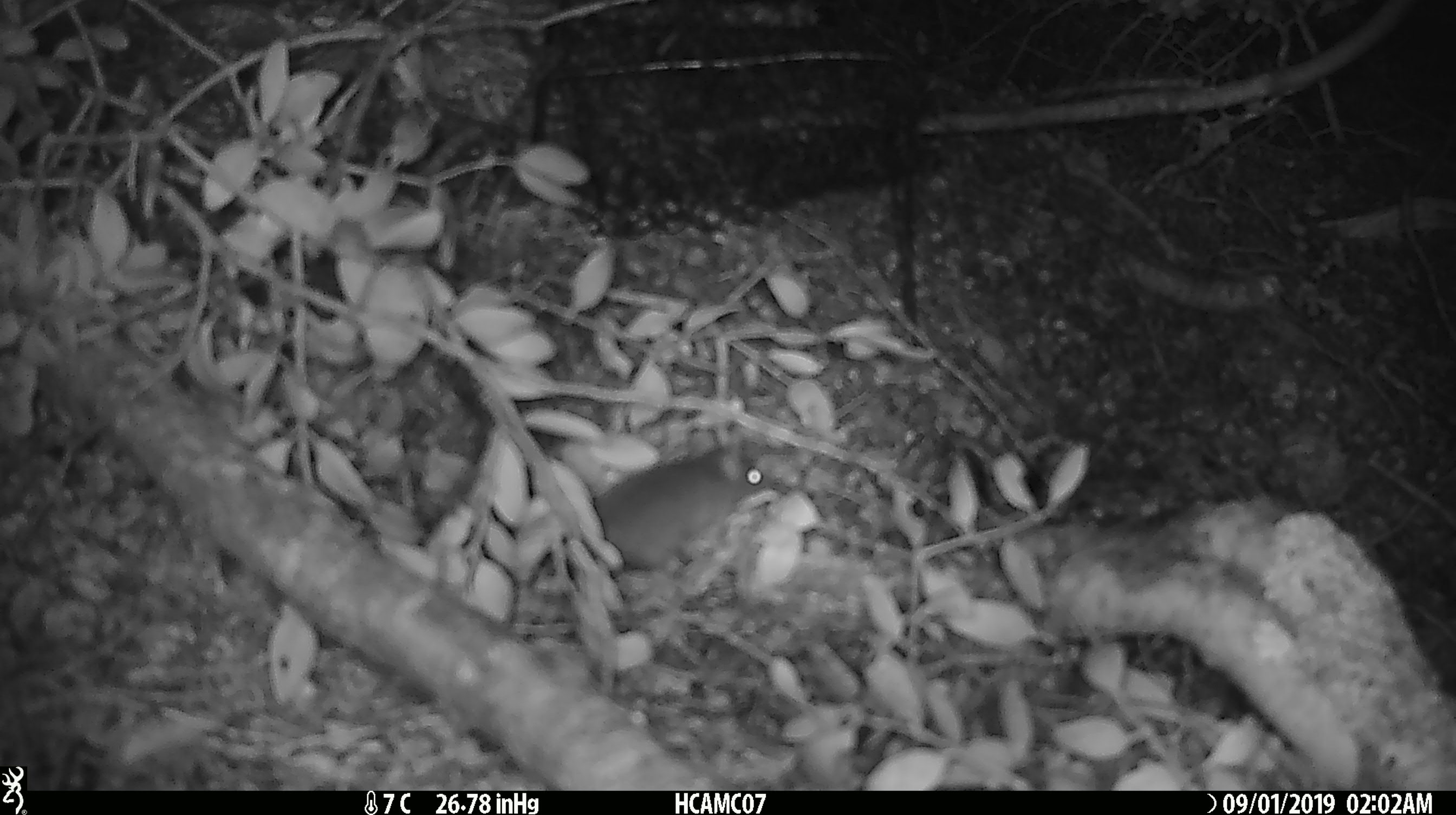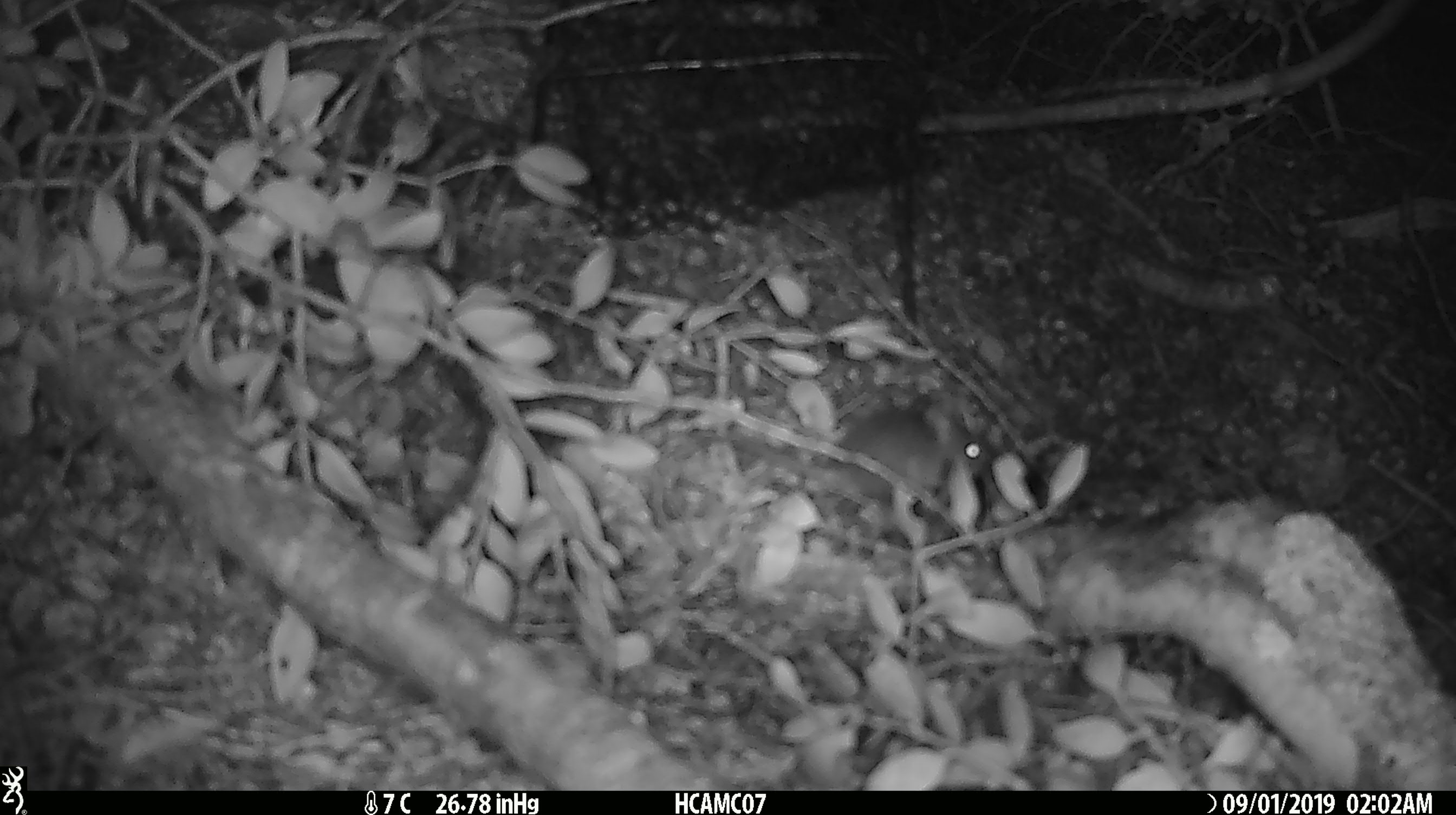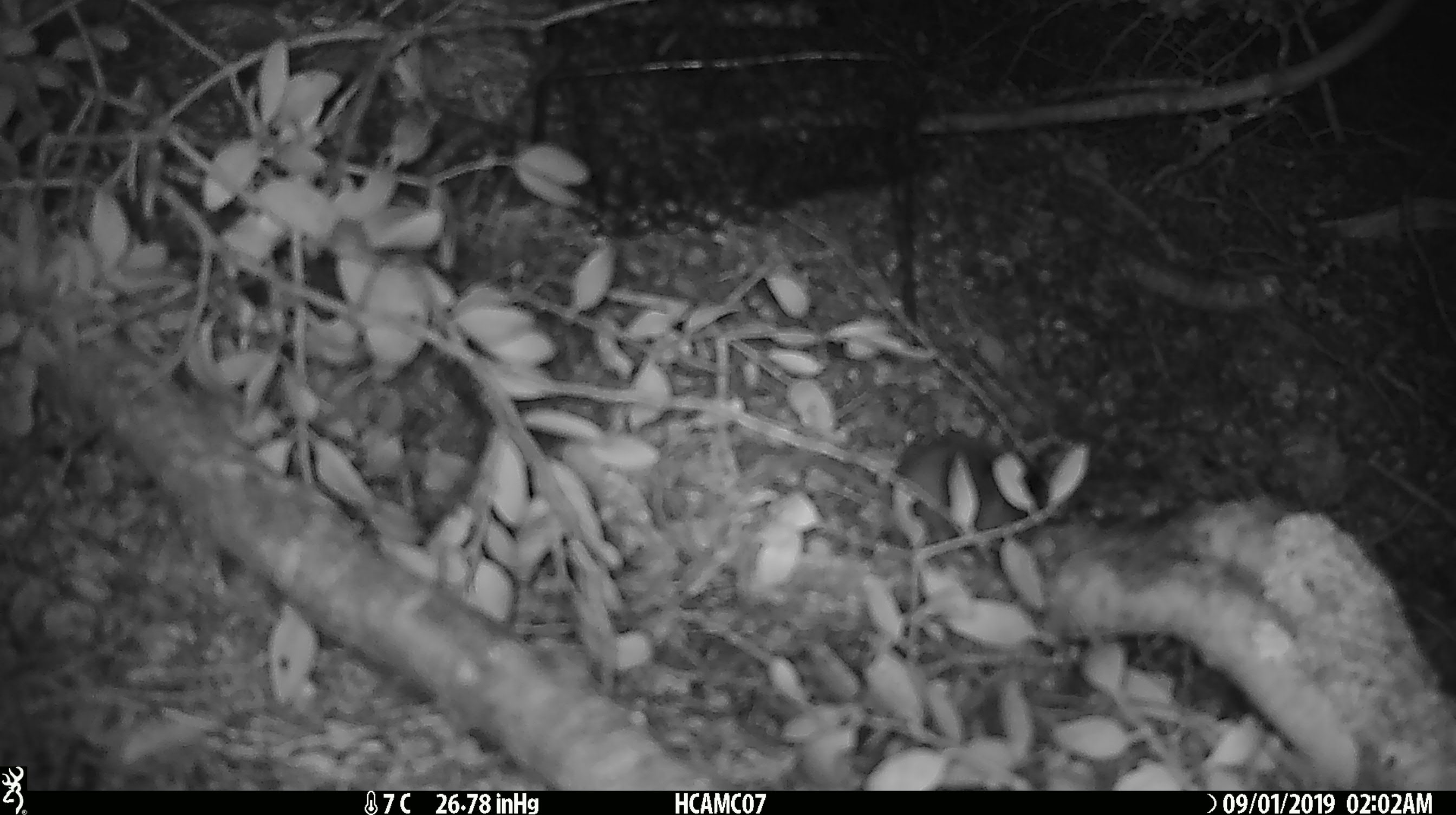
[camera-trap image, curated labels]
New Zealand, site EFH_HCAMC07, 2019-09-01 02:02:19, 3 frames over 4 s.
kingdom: Animalia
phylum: Chordata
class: Mammalia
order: Rodentia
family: Muridae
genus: Mus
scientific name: Mus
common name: mouse